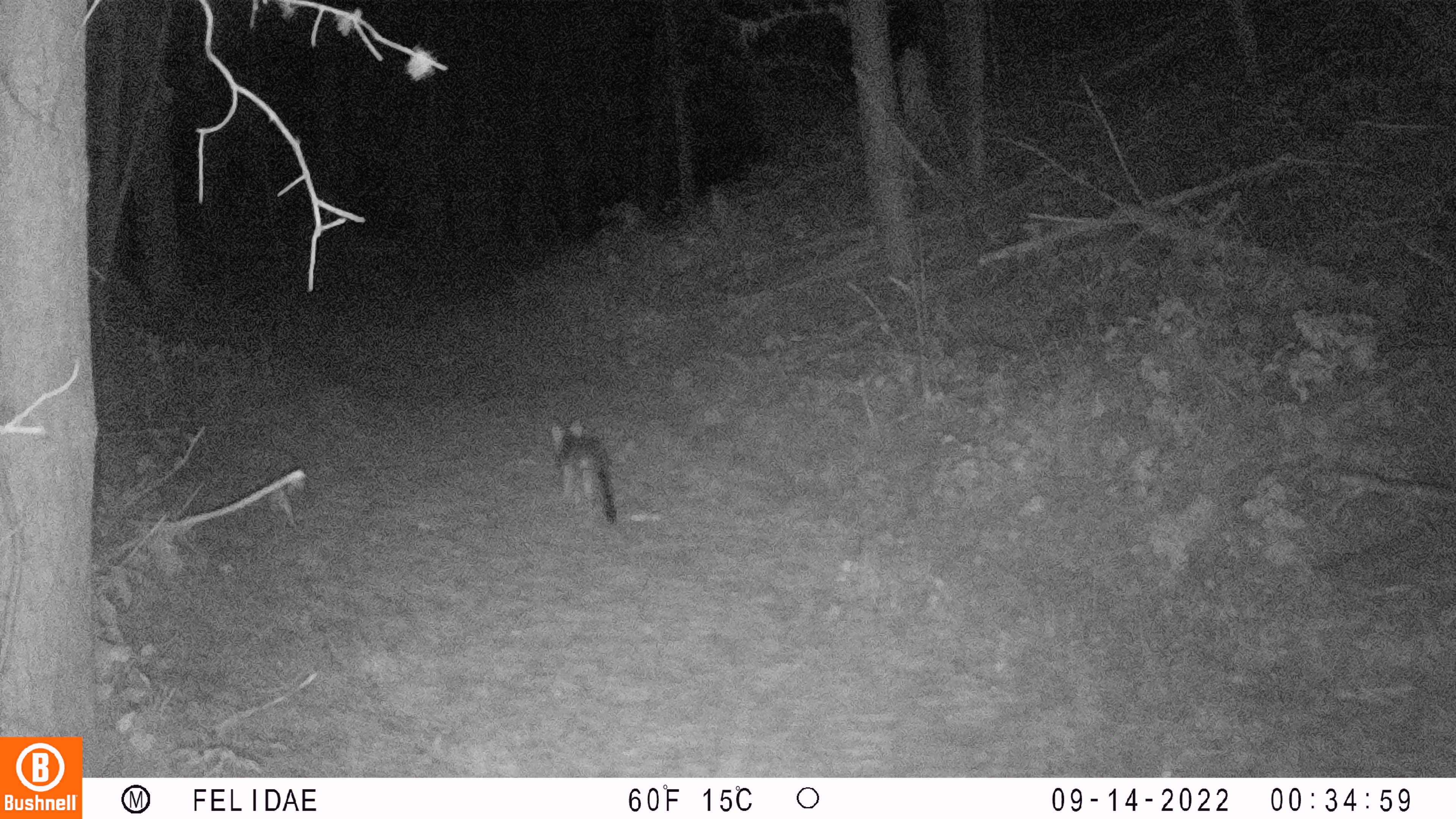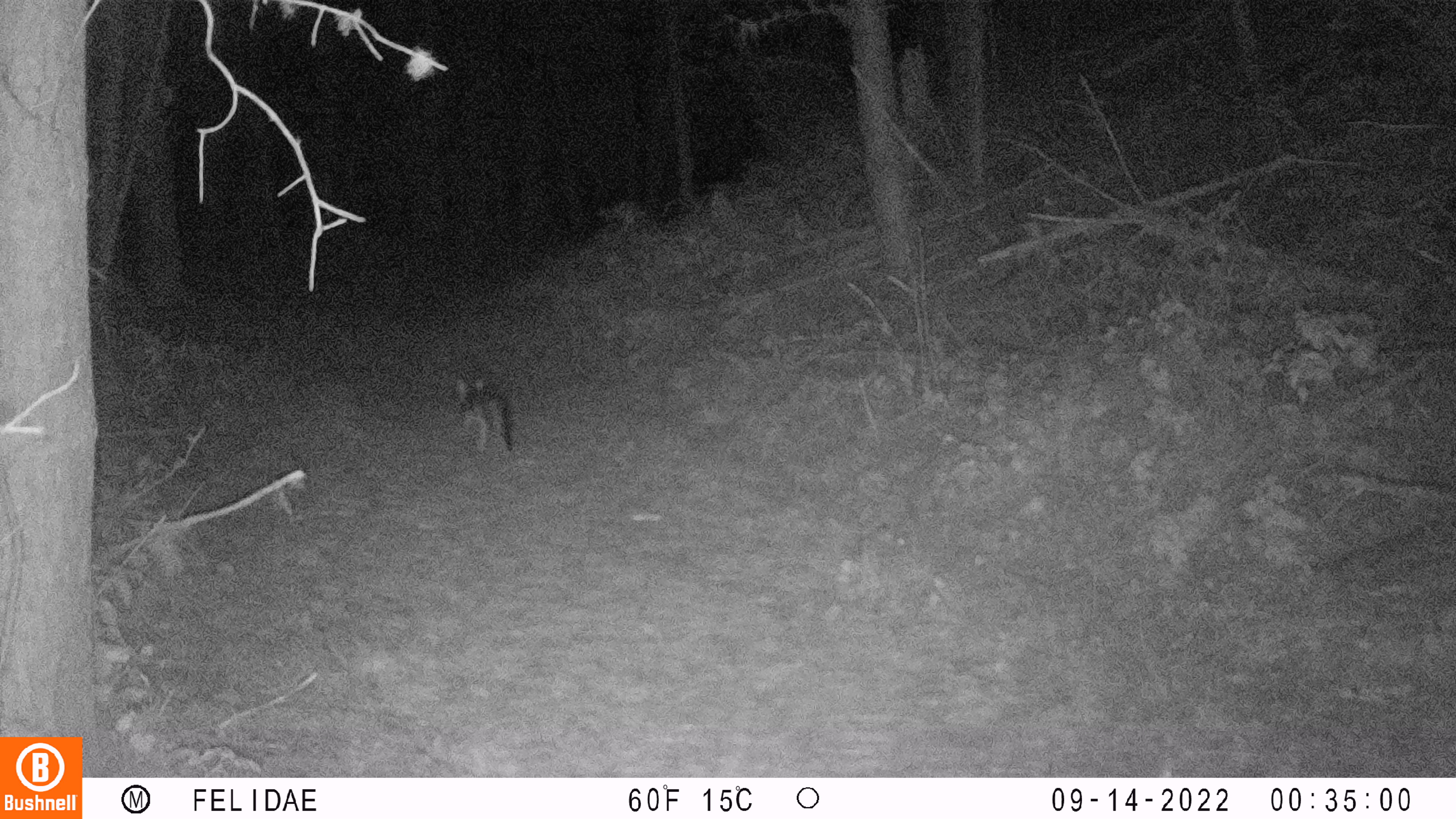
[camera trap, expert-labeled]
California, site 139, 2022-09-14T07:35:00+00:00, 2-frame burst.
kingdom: Animalia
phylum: Chordata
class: Mammalia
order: Carnivora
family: Canidae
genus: Urocyon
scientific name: Urocyon cinereoargenteus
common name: gray fox